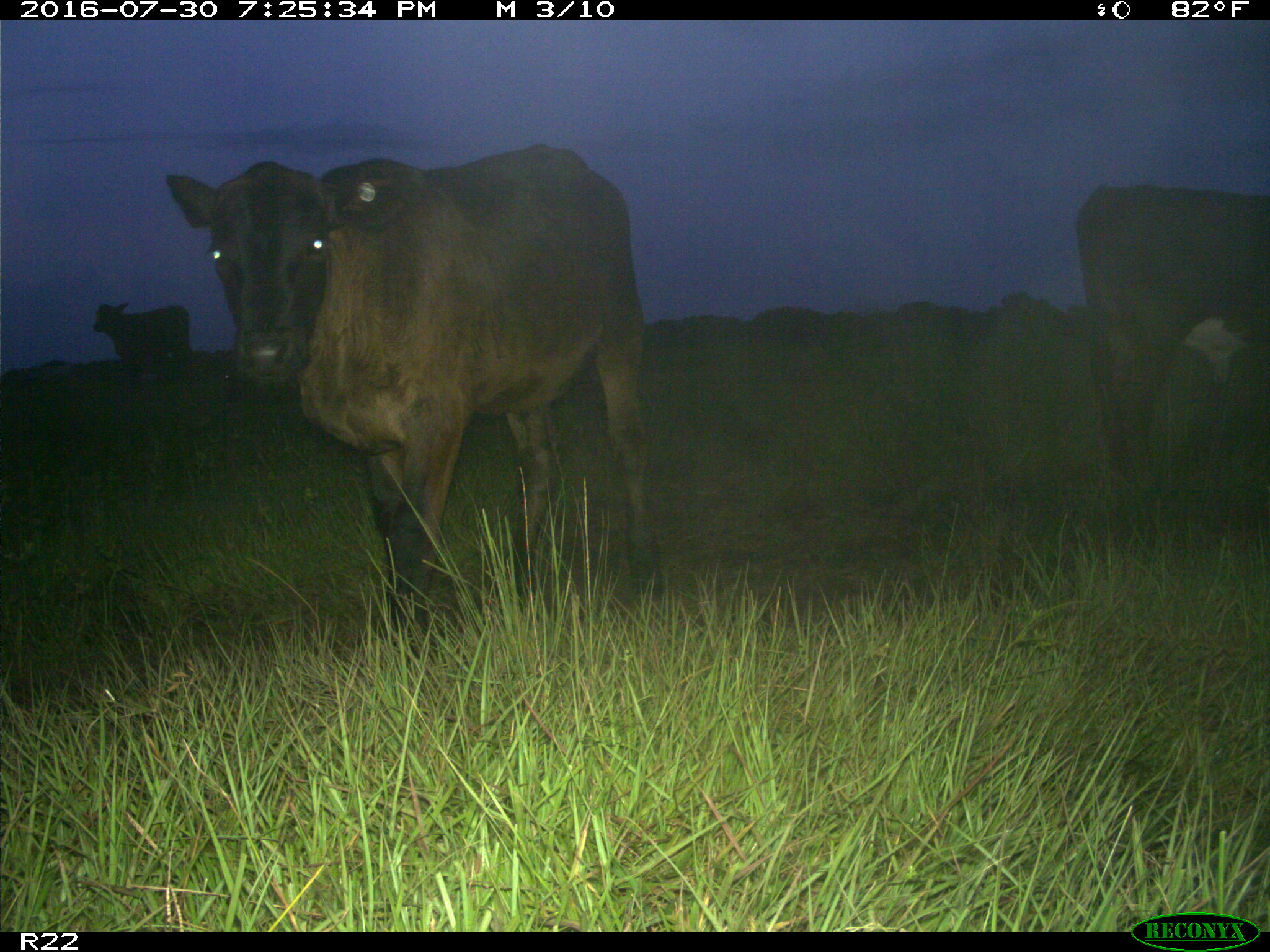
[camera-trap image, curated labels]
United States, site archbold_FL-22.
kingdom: Animalia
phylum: Chordata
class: Mammalia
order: Artiodactyla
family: Bovidae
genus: Bos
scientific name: Bos taurus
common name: domestic cow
Bos taurus (domestic cow).